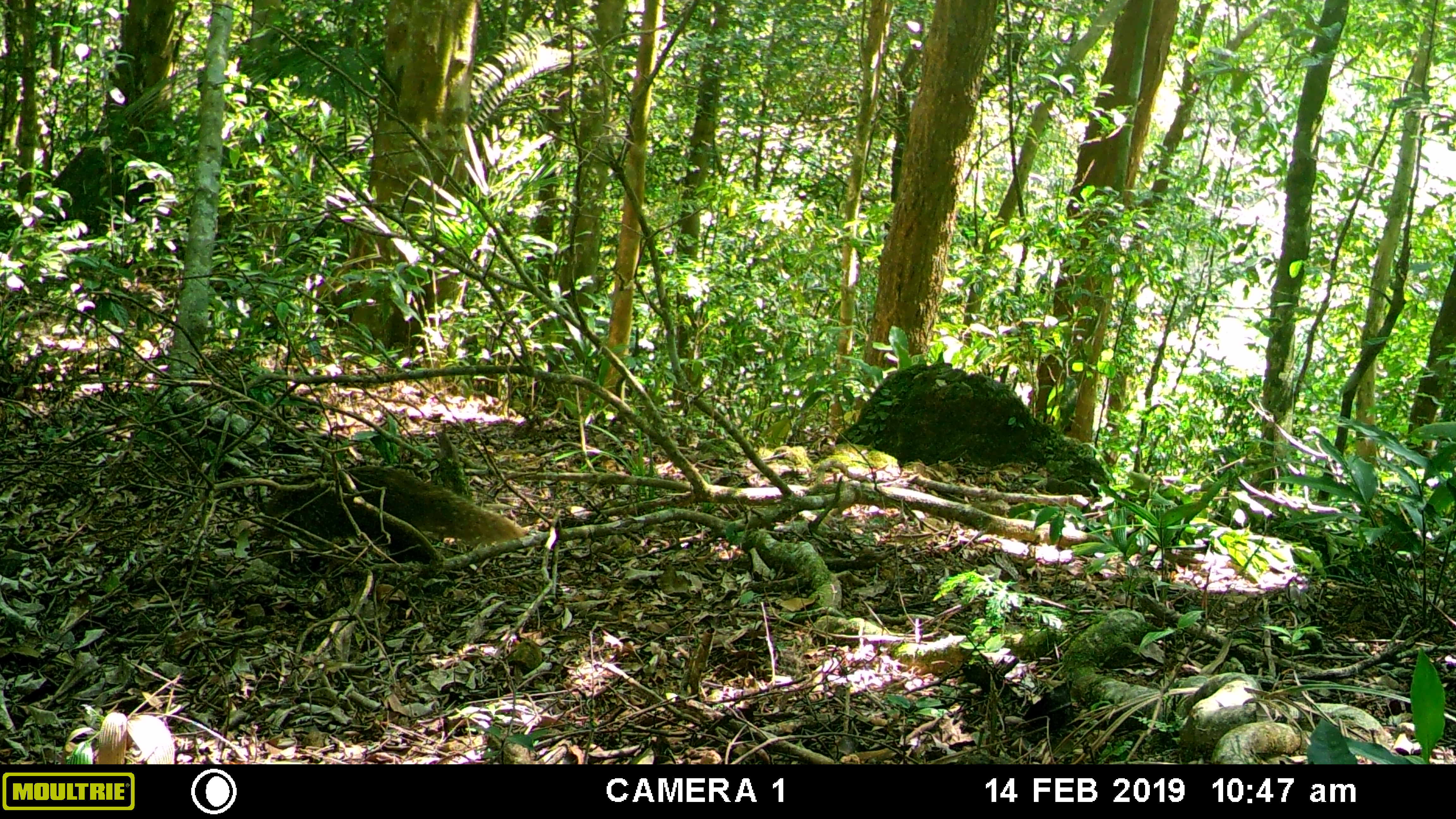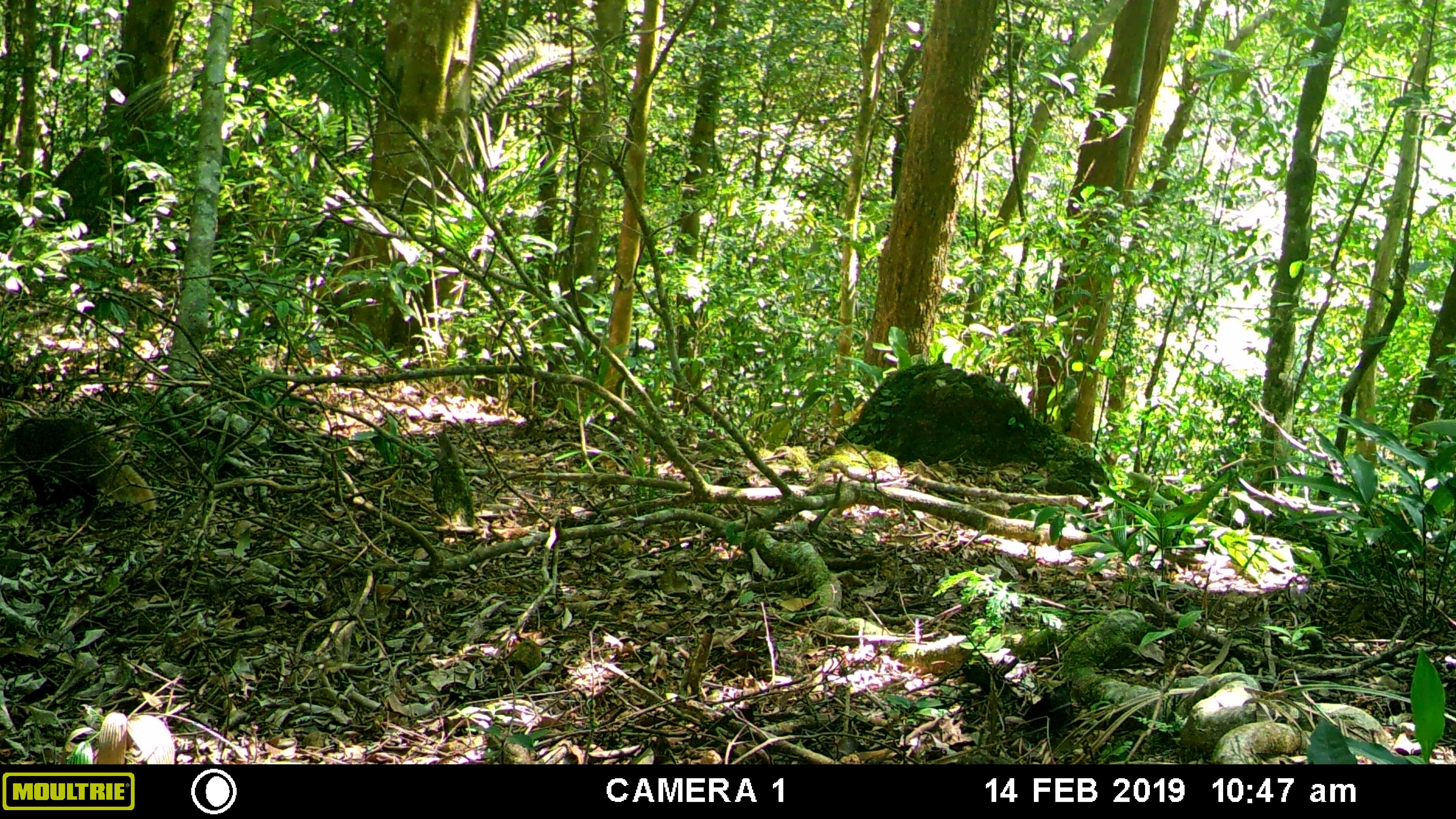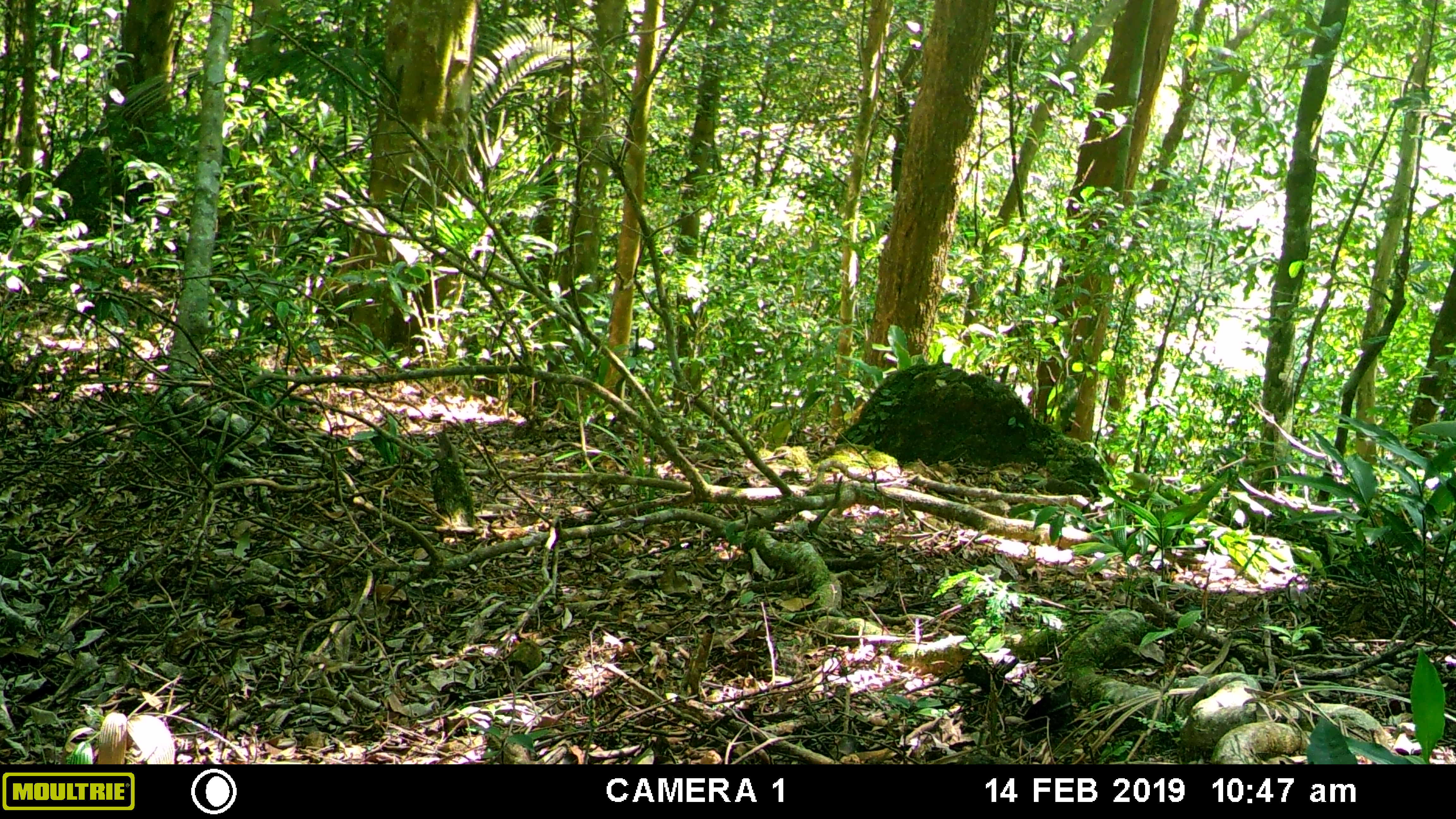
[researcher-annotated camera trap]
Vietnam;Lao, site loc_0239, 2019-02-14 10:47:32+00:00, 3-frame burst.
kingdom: Animalia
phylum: Chordata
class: Mammalia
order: Carnivora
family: Herpestidae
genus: Urva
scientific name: Urva urva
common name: crab-eating mongoose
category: crab eating mongoose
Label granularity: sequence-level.